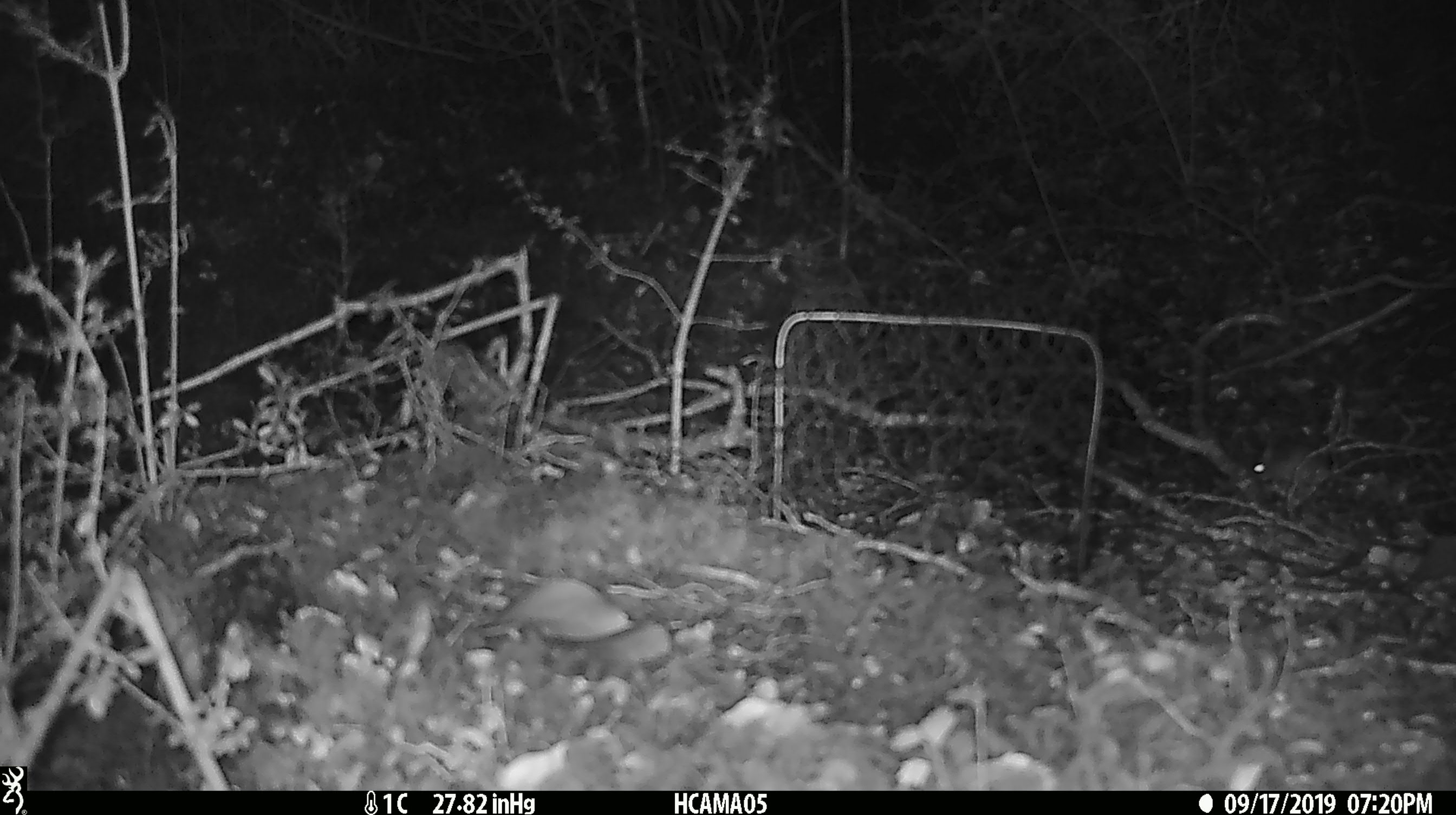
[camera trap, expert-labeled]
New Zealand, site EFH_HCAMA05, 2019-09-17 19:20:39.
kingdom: Animalia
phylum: Chordata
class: Mammalia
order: Rodentia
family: Muridae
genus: Mus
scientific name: Mus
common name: mouse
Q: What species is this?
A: Mouse (Mus).